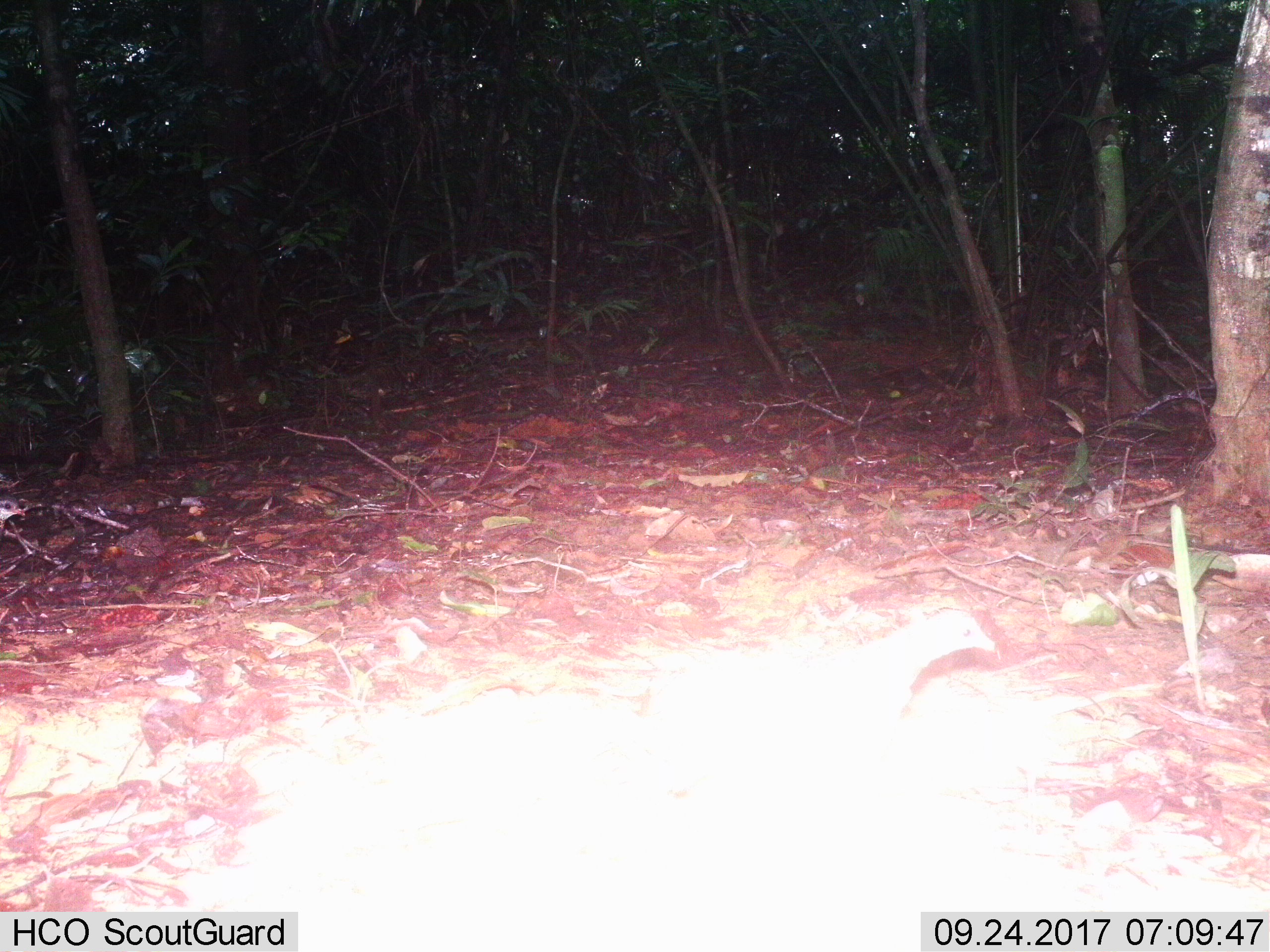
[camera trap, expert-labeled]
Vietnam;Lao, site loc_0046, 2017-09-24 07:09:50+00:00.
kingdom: Animalia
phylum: Chordata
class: Aves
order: Galliformes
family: Phasianidae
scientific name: Phasianidae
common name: partridge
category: unidentified partridge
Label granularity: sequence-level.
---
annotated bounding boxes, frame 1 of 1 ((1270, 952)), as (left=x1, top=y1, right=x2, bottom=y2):
unidentified partridge: (left=844, top=608, right=994, bottom=717)